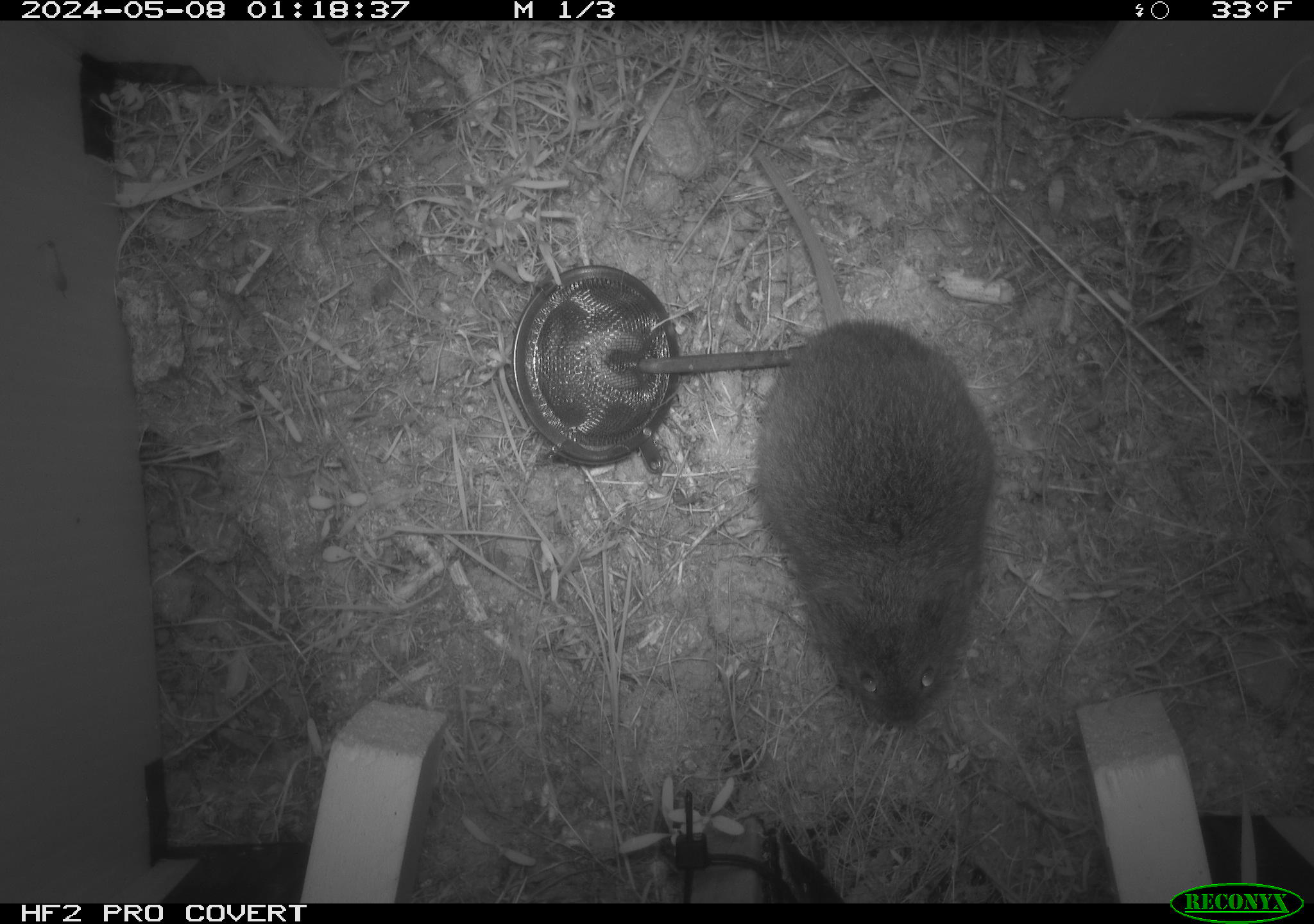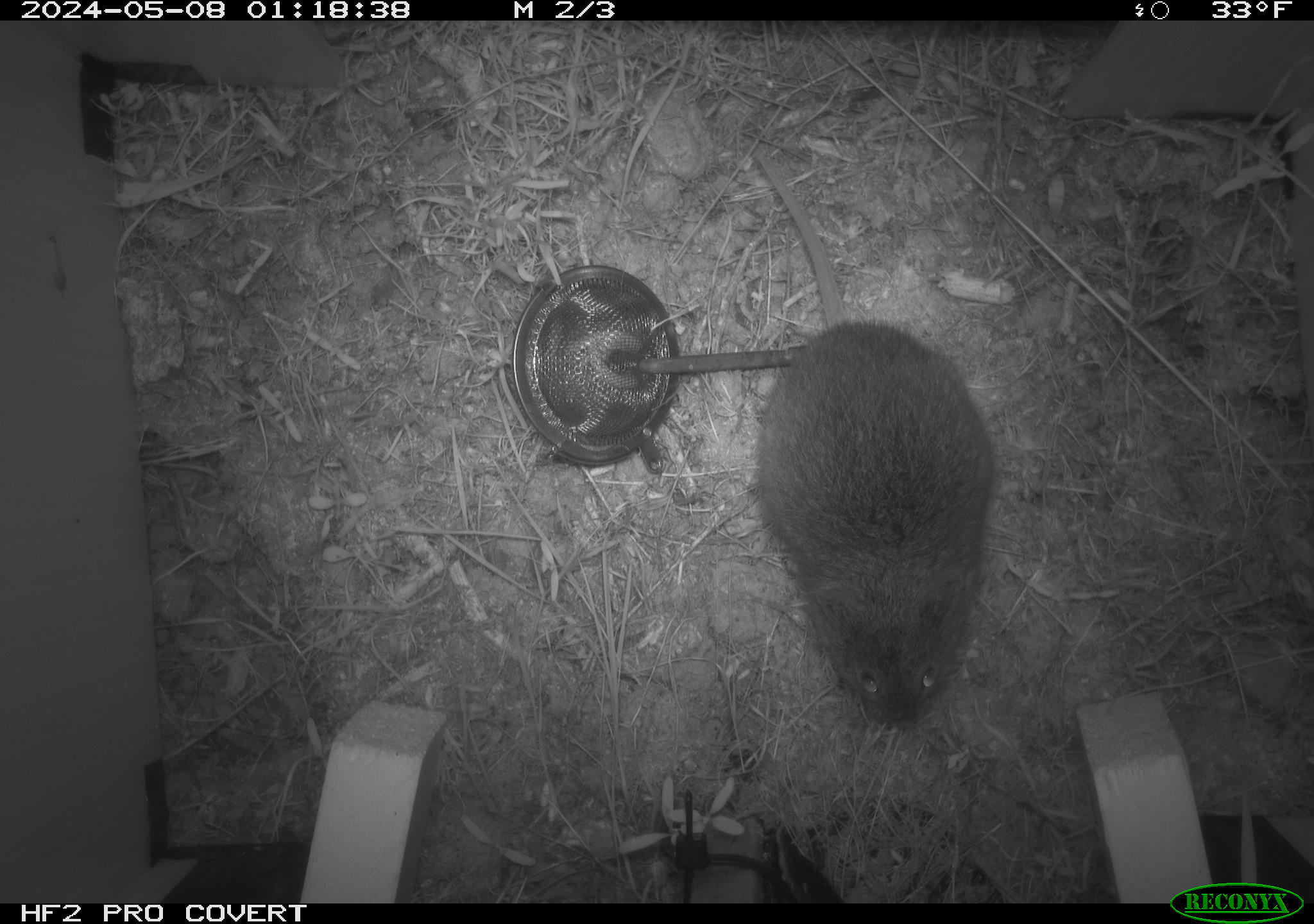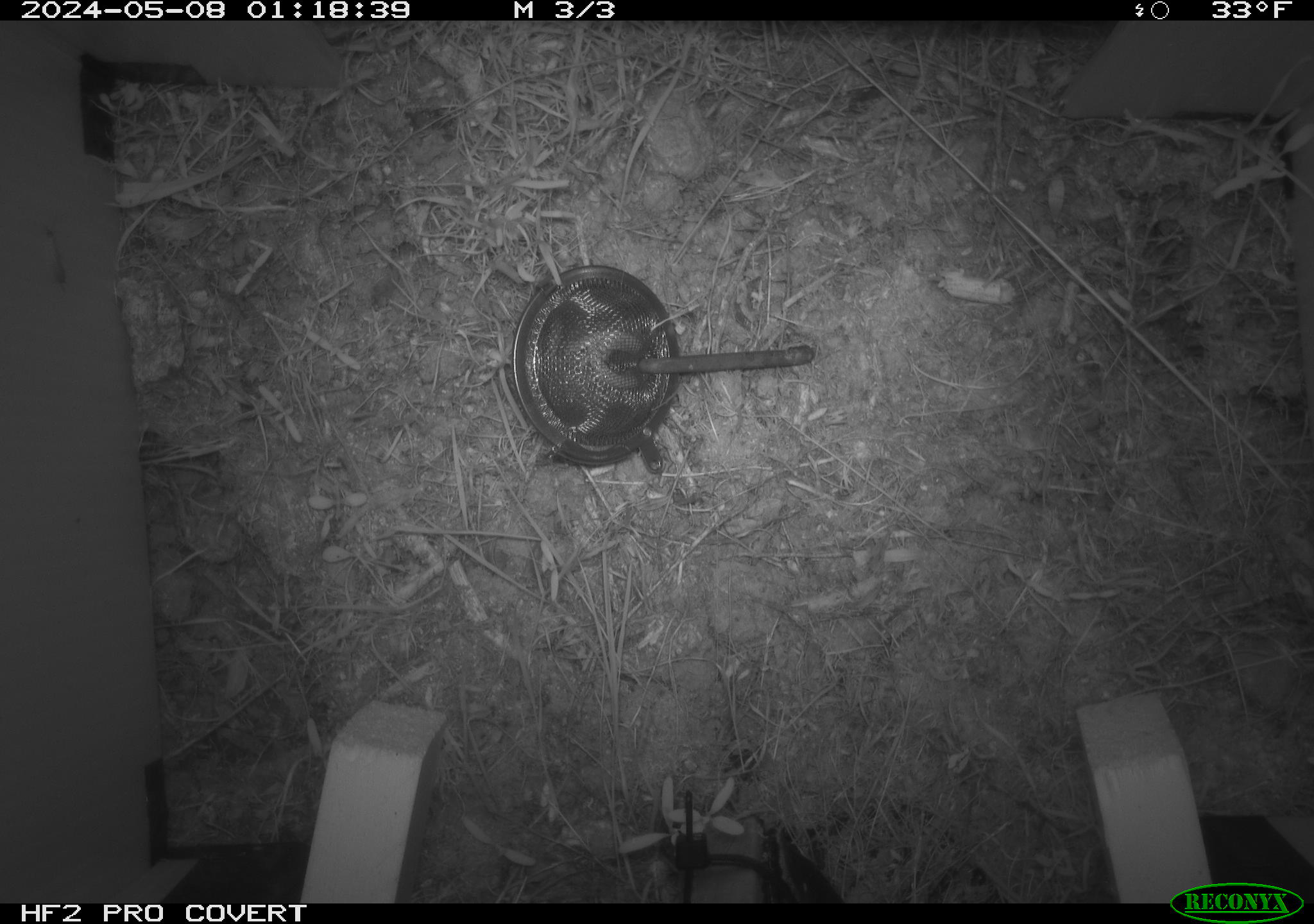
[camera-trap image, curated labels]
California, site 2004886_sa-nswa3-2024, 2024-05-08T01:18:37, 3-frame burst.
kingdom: Animalia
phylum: Chordata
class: Mammalia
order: Rodentia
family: Cricetidae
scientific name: Arvicolinae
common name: voles, lemmings, and muskrats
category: arvicolinae subfamily